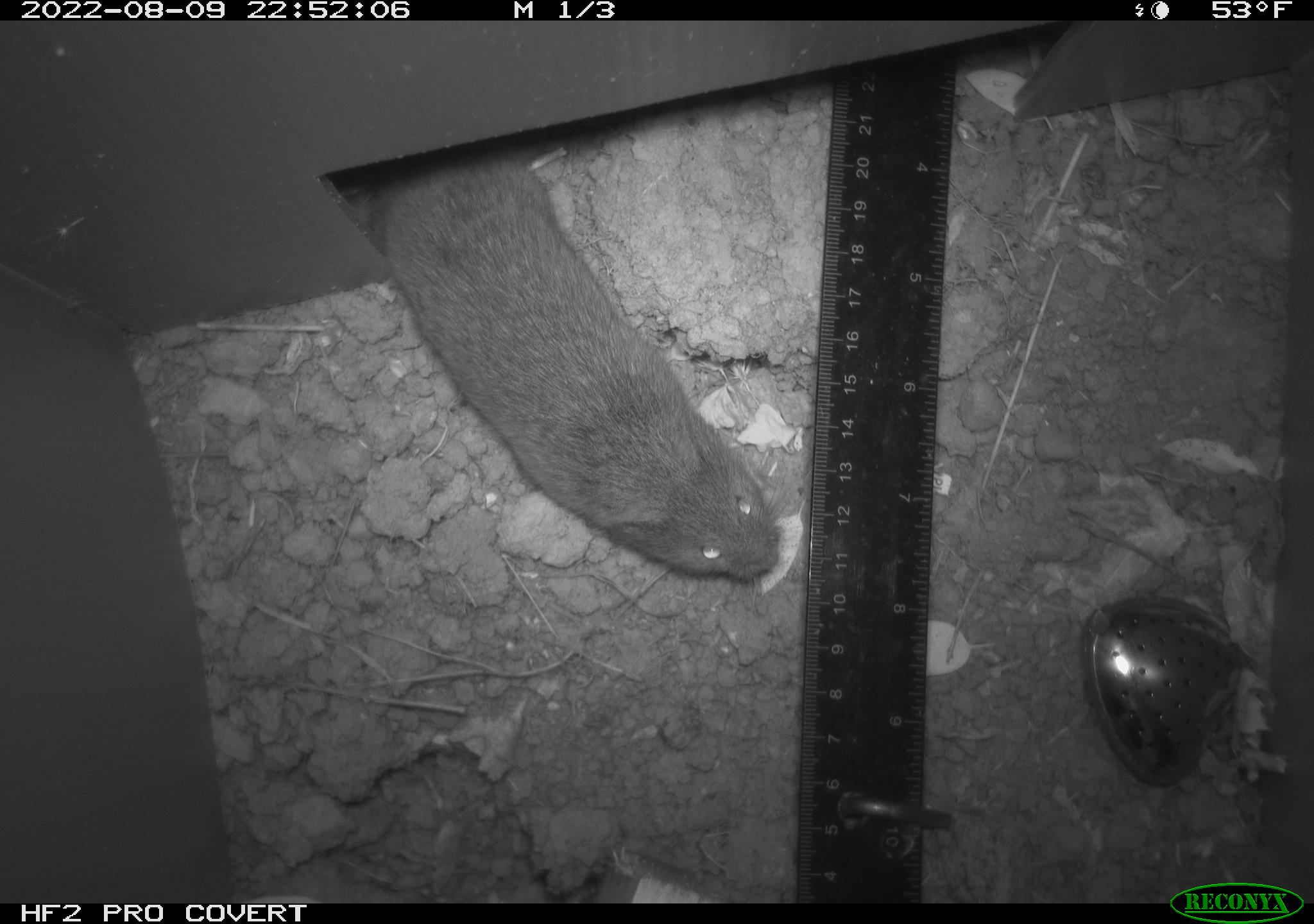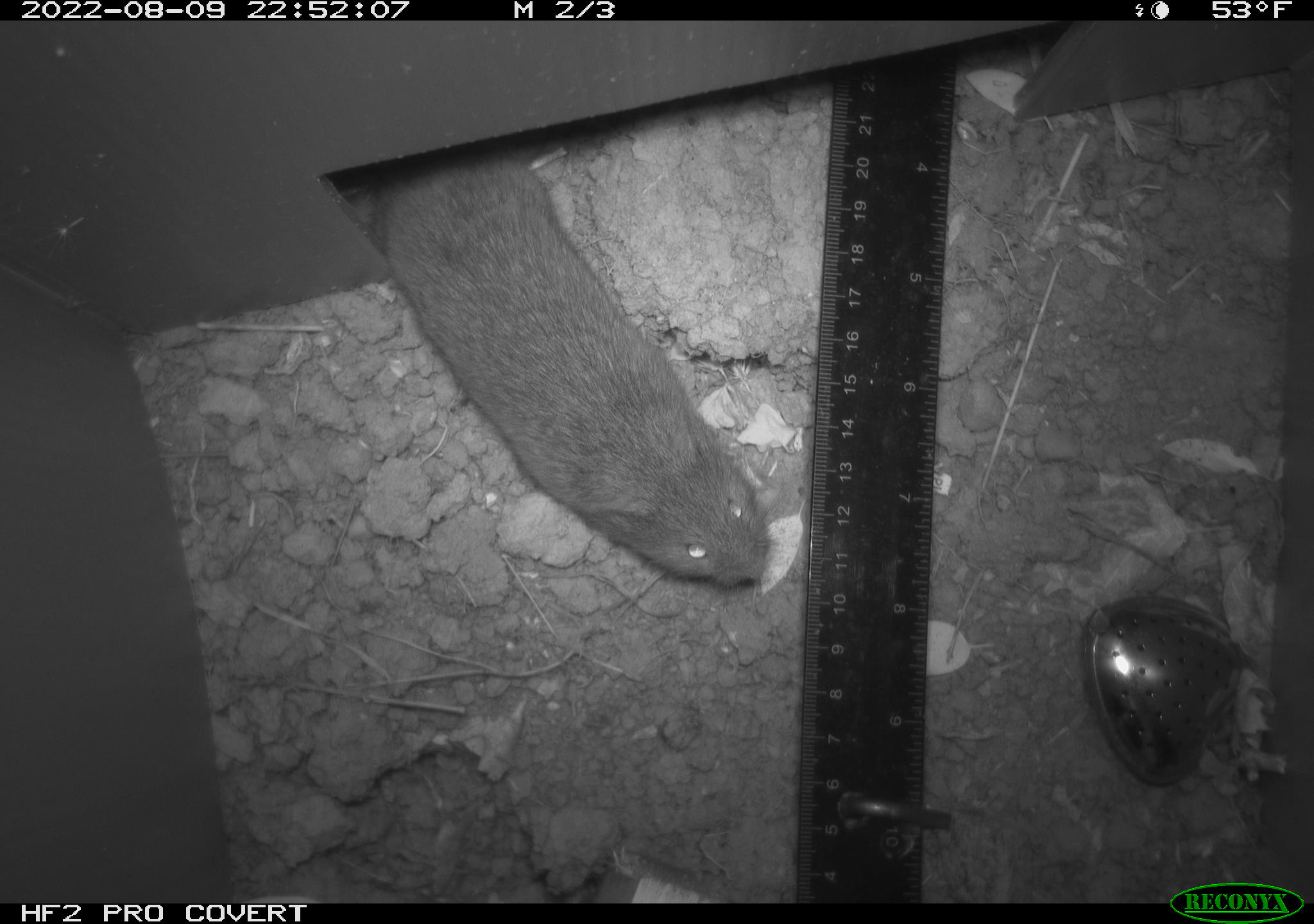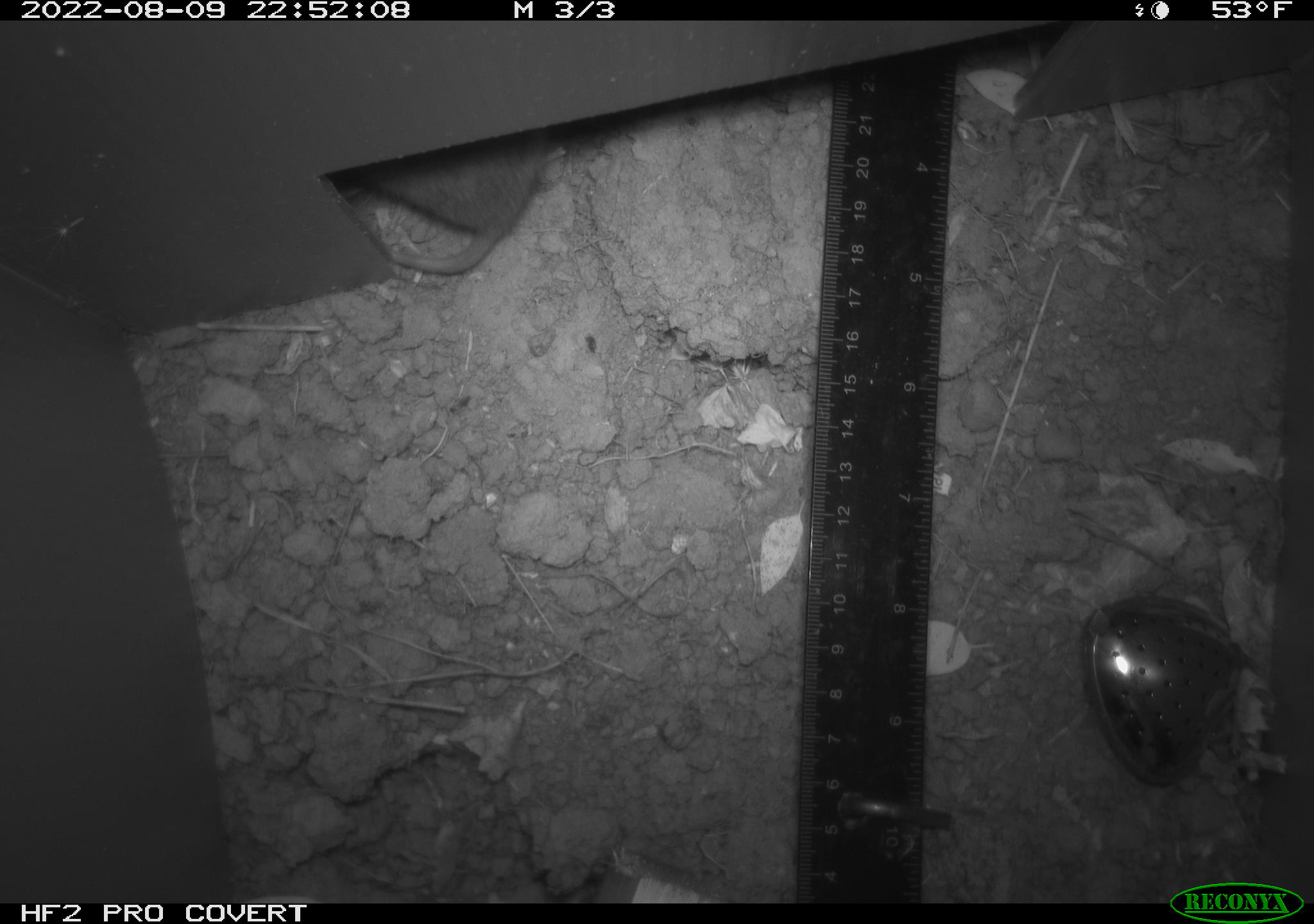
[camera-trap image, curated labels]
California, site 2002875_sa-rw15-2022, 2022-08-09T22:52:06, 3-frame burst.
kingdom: Animalia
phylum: Chordata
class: Mammalia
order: Rodentia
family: Cricetidae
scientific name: Arvicolinae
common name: voles, lemmings, and muskrats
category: arvicolinae subfamily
Arvicolinae subfamily (voles, lemmings, and muskrats) (Arvicolinae).